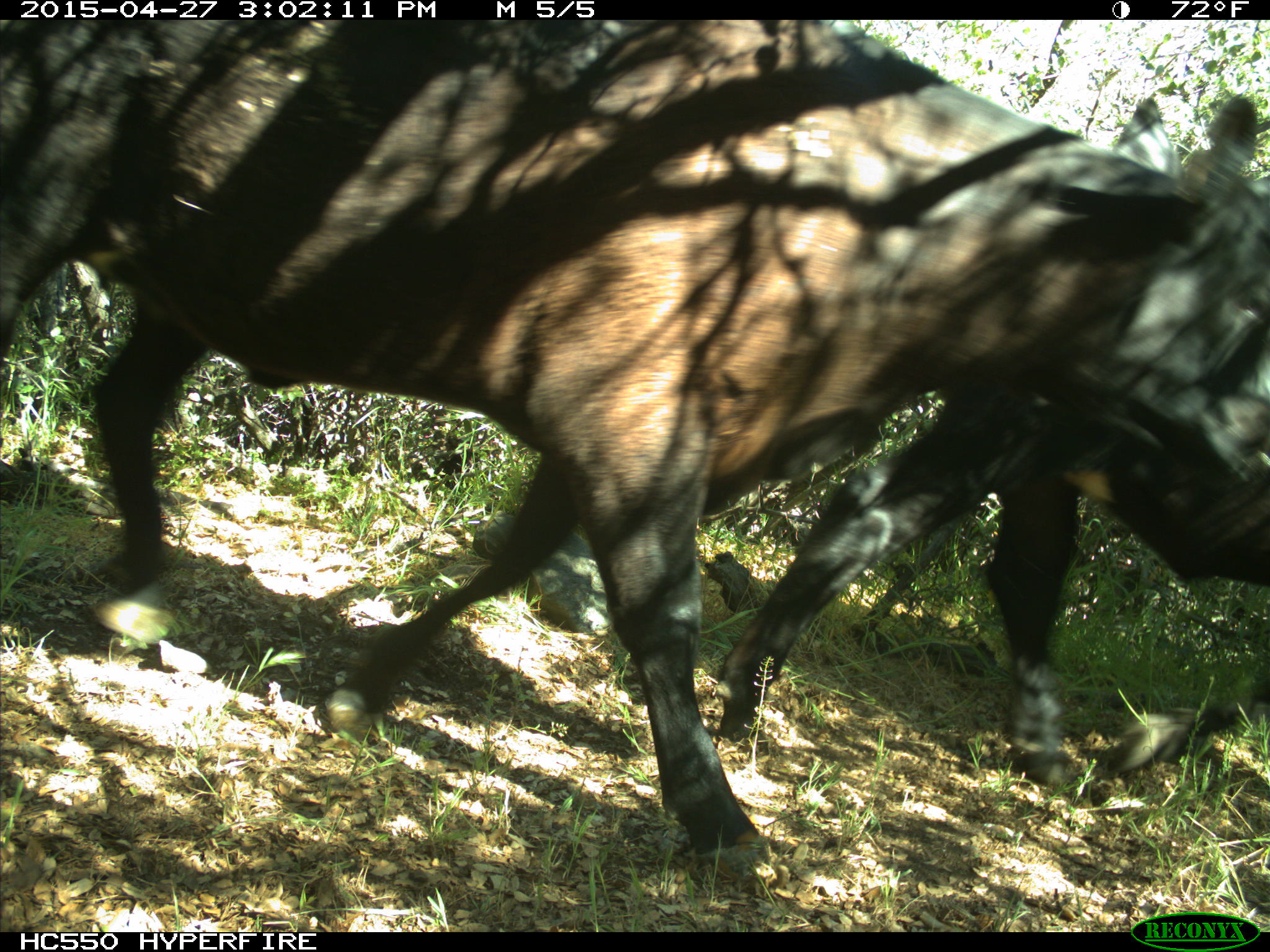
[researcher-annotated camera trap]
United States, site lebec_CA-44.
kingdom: Animalia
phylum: Chordata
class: Mammalia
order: Artiodactyla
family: Bovidae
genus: Bos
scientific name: Bos taurus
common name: domestic cow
Bos taurus (domestic cow).